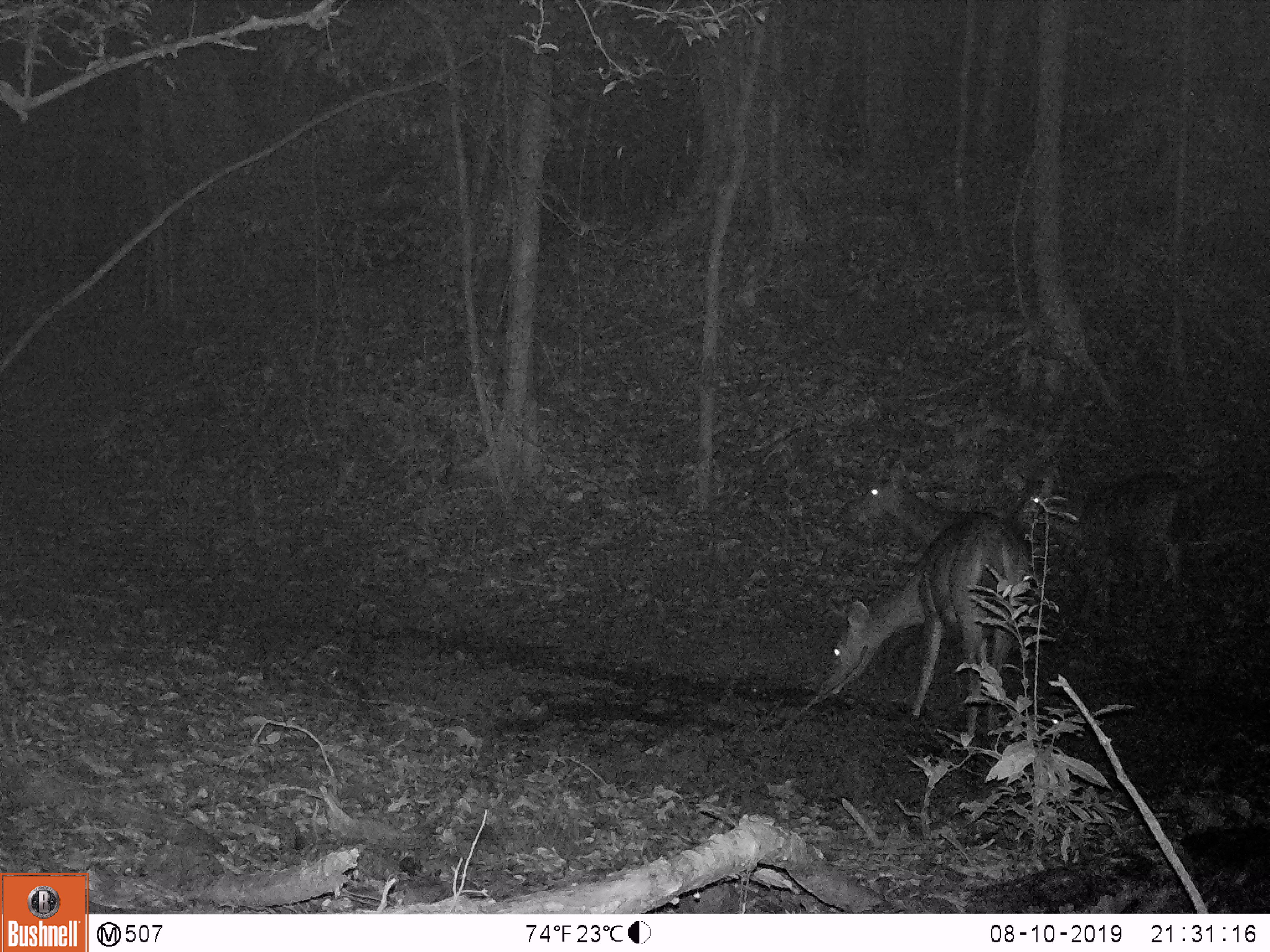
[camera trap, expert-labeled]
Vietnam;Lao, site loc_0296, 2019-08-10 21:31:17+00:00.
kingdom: Animalia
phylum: Chordata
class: Mammalia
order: Artiodactyla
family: Cervidae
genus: Rusa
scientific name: Rusa unicolor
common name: sambar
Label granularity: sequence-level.